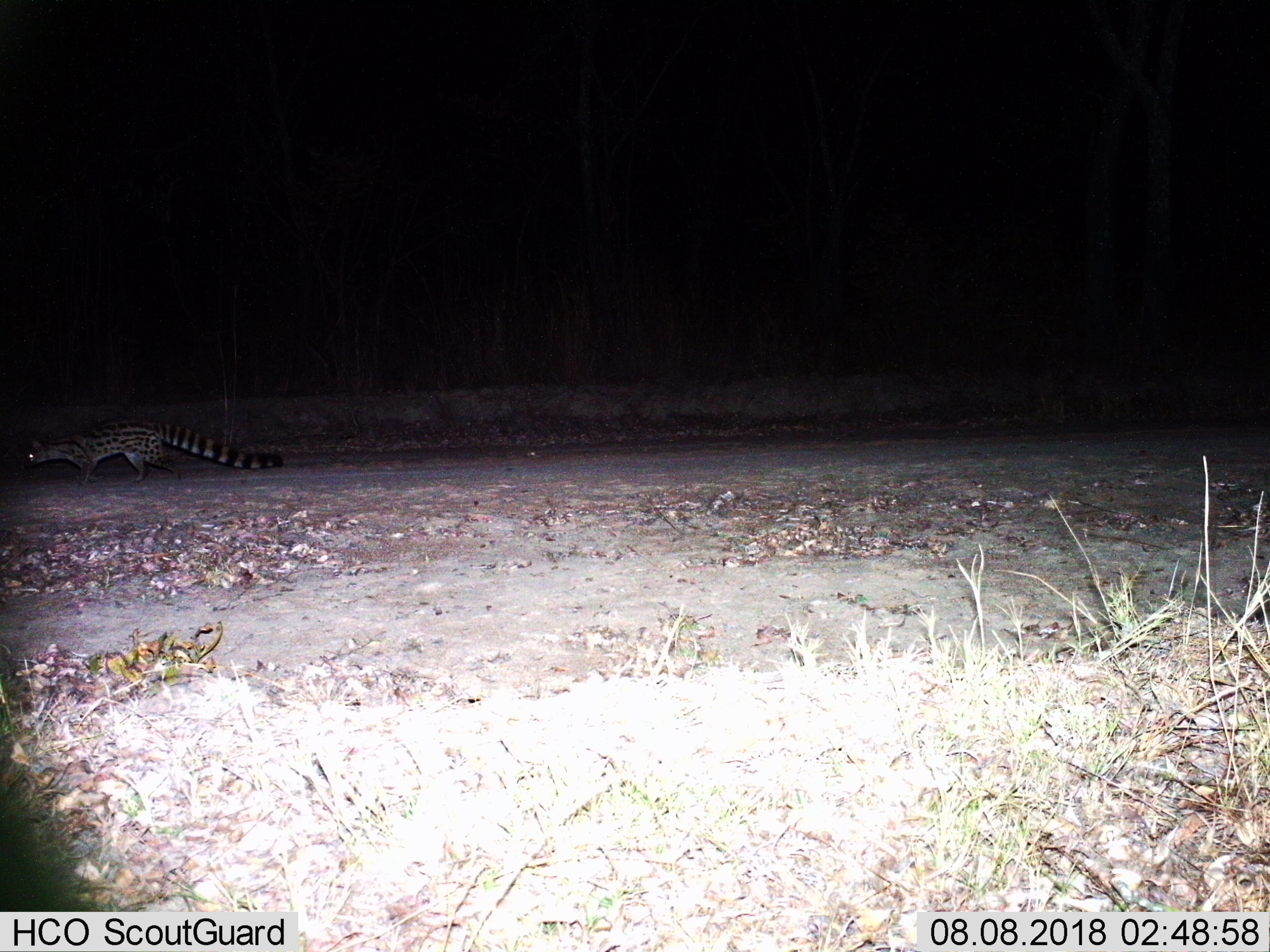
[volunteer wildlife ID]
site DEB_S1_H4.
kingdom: Animalia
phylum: Chordata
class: Mammalia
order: Carnivora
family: Viverridae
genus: Genetta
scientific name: Genetta genetta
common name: small-spotted genet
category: genetcommonsmallspotted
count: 1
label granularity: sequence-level